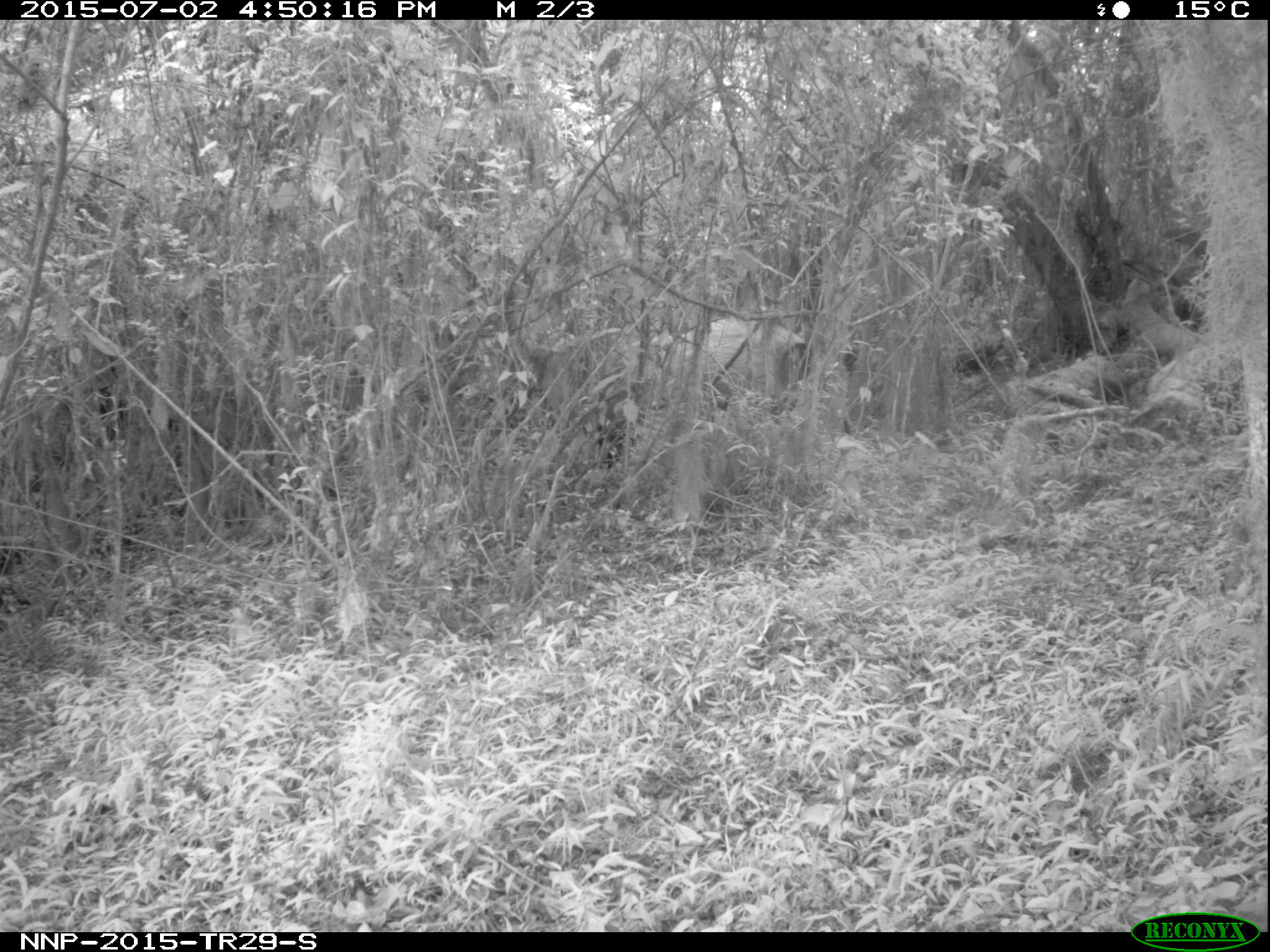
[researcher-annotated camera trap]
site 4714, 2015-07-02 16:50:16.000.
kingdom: Animalia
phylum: Chordata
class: Mammalia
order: Artiodactyla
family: Suidae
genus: Potamochoerus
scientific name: Potamochoerus larvatus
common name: bushpig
Potamochoerus larvatus (bushpig), count 1.